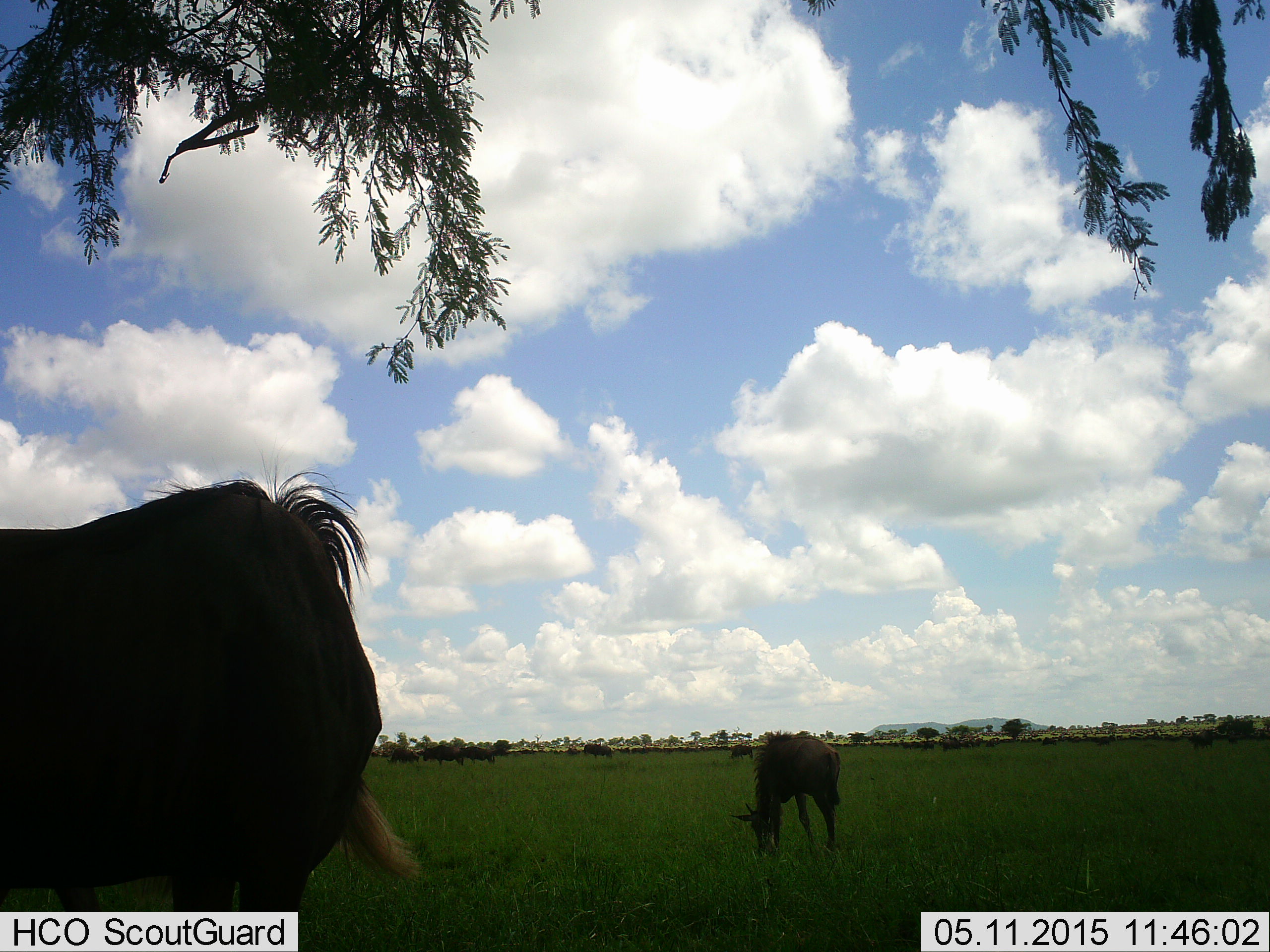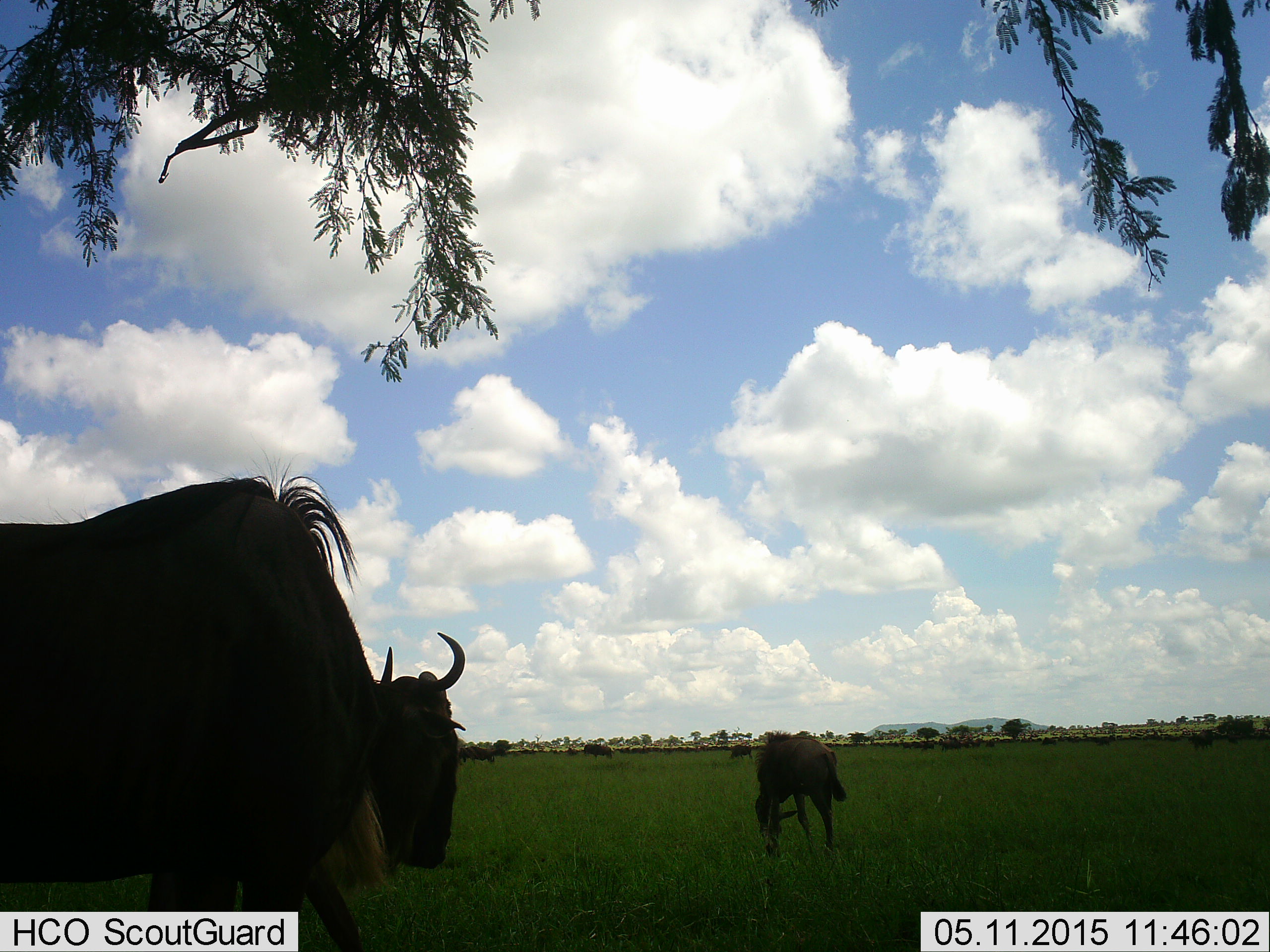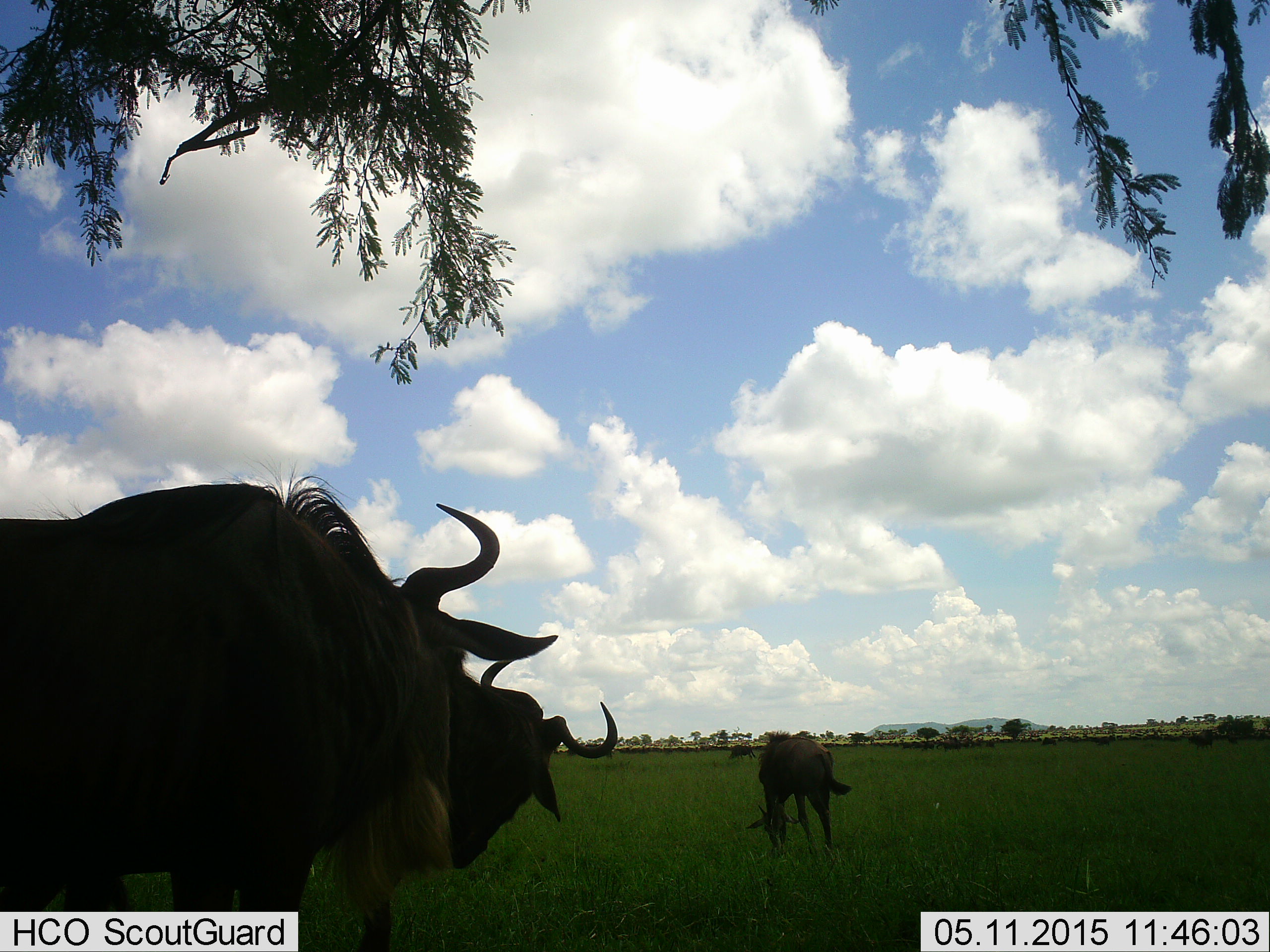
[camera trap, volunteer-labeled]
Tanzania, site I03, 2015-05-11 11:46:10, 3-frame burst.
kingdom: Animalia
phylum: Chordata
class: Mammalia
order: Artiodactyla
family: Bovidae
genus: Connochaetes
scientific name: Connochaetes taurinus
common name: blue wildebeest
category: wildebeest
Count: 3.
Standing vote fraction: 70%.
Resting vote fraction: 0%.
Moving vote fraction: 10%.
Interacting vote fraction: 0%.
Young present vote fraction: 20%.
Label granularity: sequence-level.